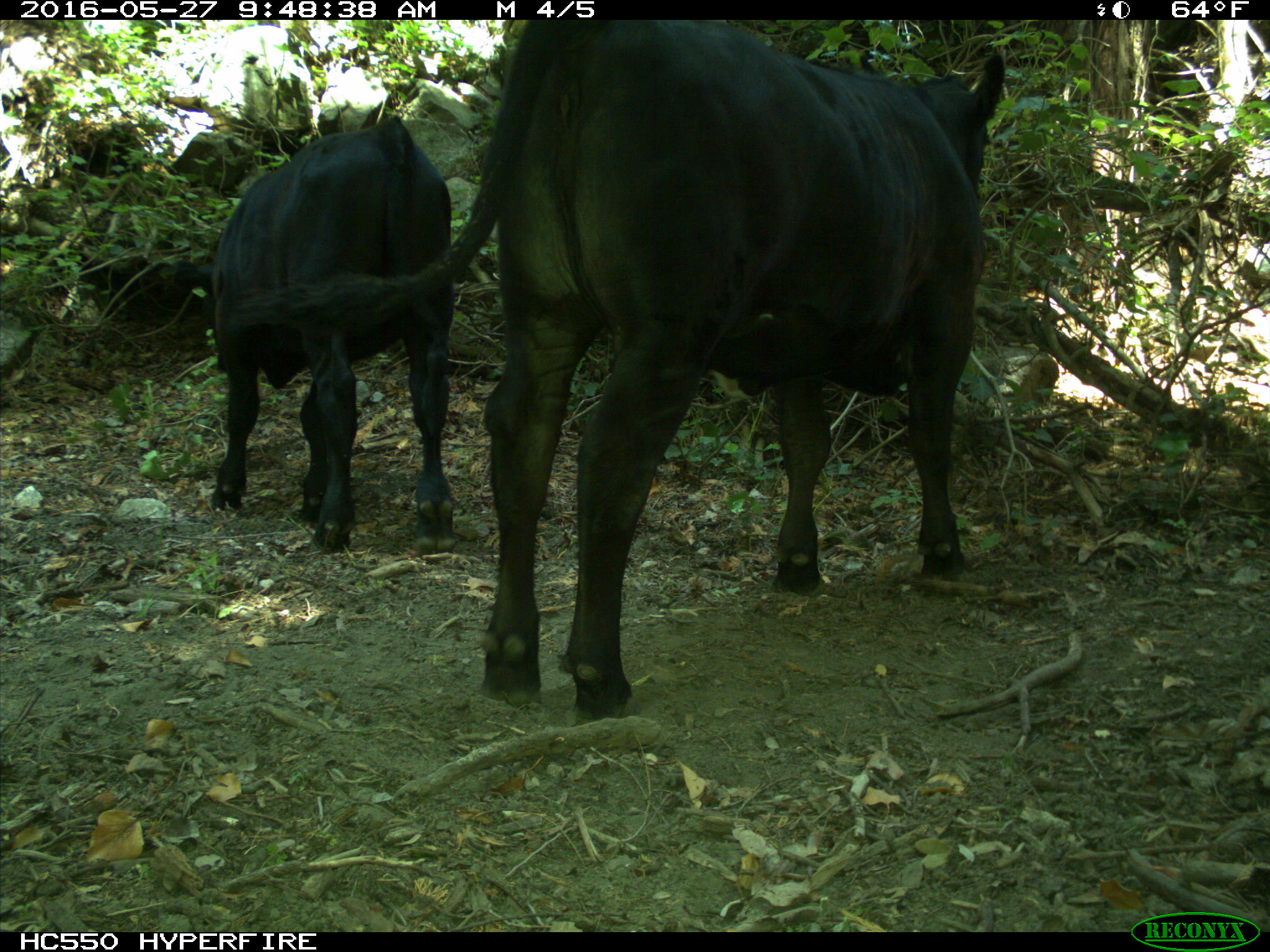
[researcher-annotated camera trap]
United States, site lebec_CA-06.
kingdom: Animalia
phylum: Chordata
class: Mammalia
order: Artiodactyla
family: Bovidae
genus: Bos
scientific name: Bos taurus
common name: domestic cow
Bos taurus (domestic cow).